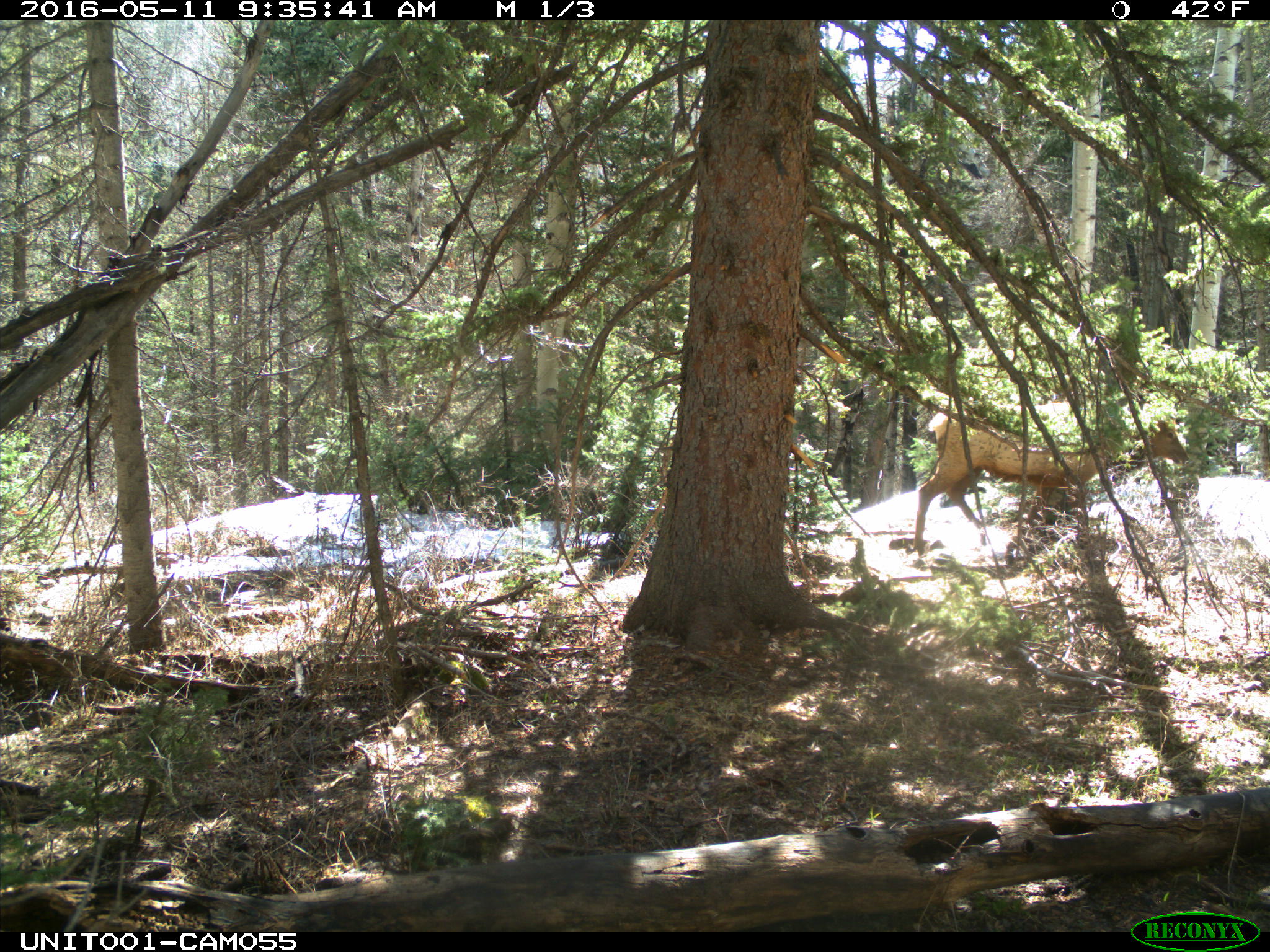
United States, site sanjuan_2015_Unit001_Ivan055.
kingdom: Animalia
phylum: Chordata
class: Mammalia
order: Artiodactyla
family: Cervidae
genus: Cervus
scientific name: Cervus elaphus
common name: red deer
Cervus elaphus (red deer).